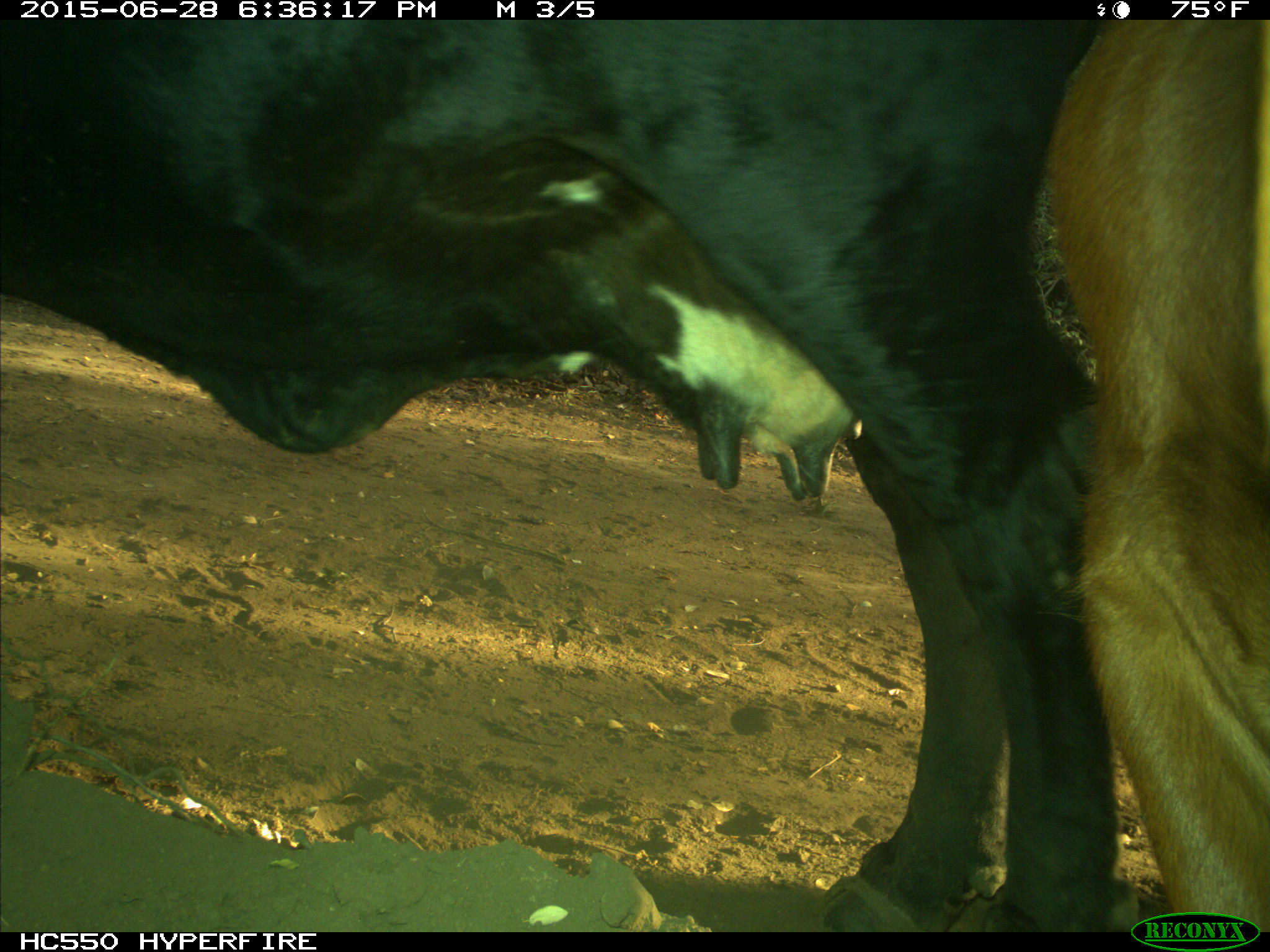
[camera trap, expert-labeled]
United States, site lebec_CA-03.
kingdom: Animalia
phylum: Chordata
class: Mammalia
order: Artiodactyla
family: Bovidae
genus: Bos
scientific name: Bos taurus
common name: domestic cow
Bos taurus (domestic cow).